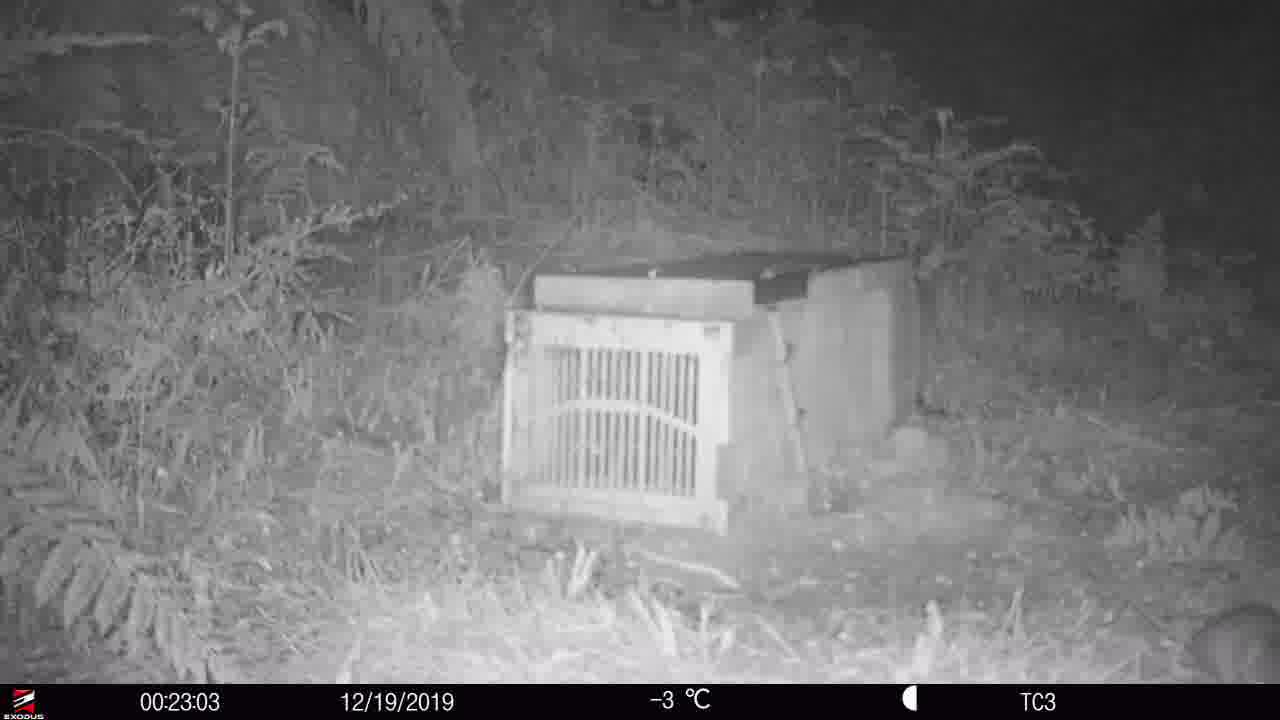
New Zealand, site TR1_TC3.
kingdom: Animalia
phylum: Chordata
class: Mammalia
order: Rodentia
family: Muridae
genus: Rattus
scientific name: Rattus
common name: rat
Rat (Rattus).